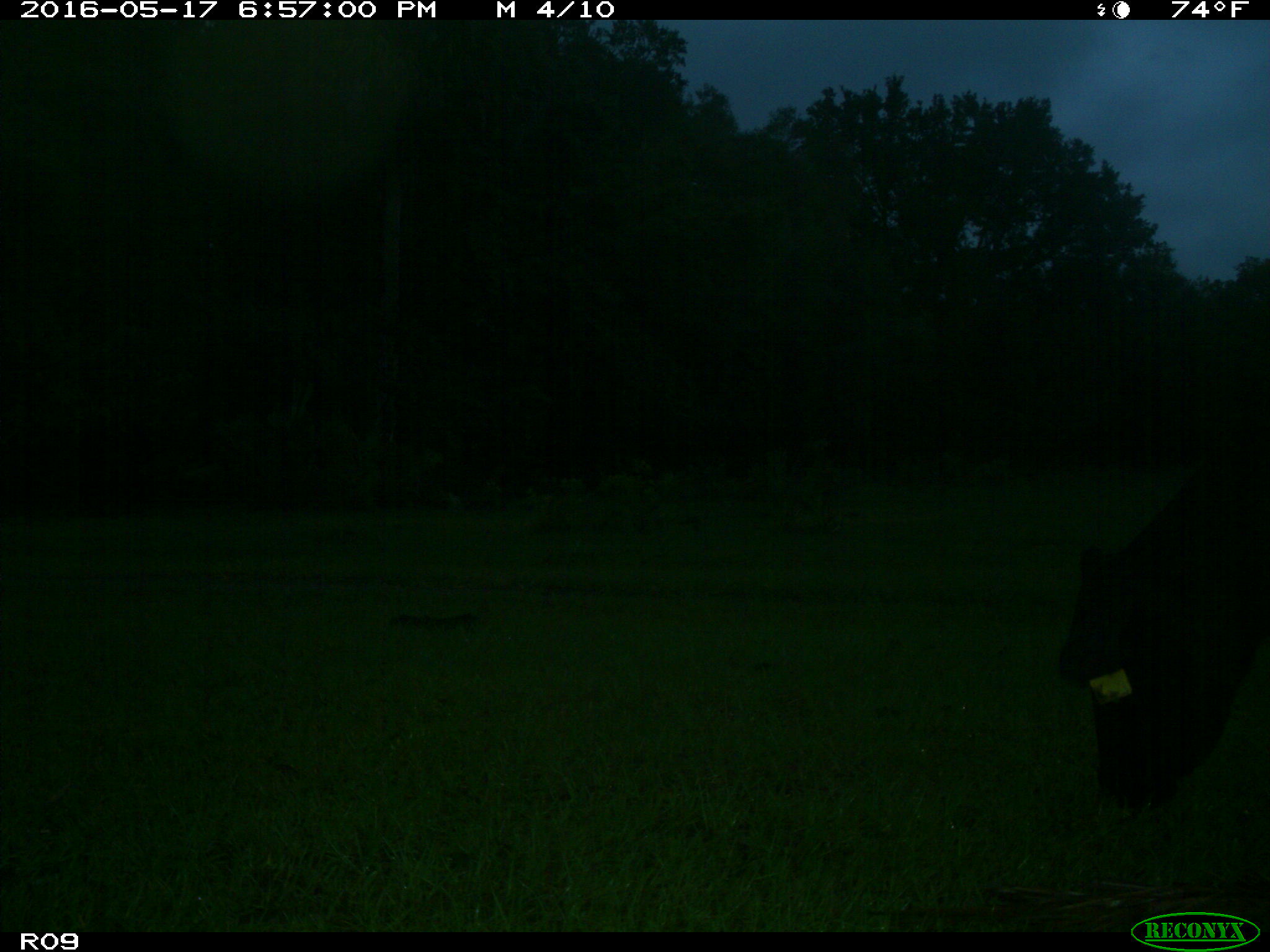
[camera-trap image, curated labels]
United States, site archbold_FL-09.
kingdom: Animalia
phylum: Chordata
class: Mammalia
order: Artiodactyla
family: Bovidae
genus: Bos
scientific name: Bos taurus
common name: domestic cow